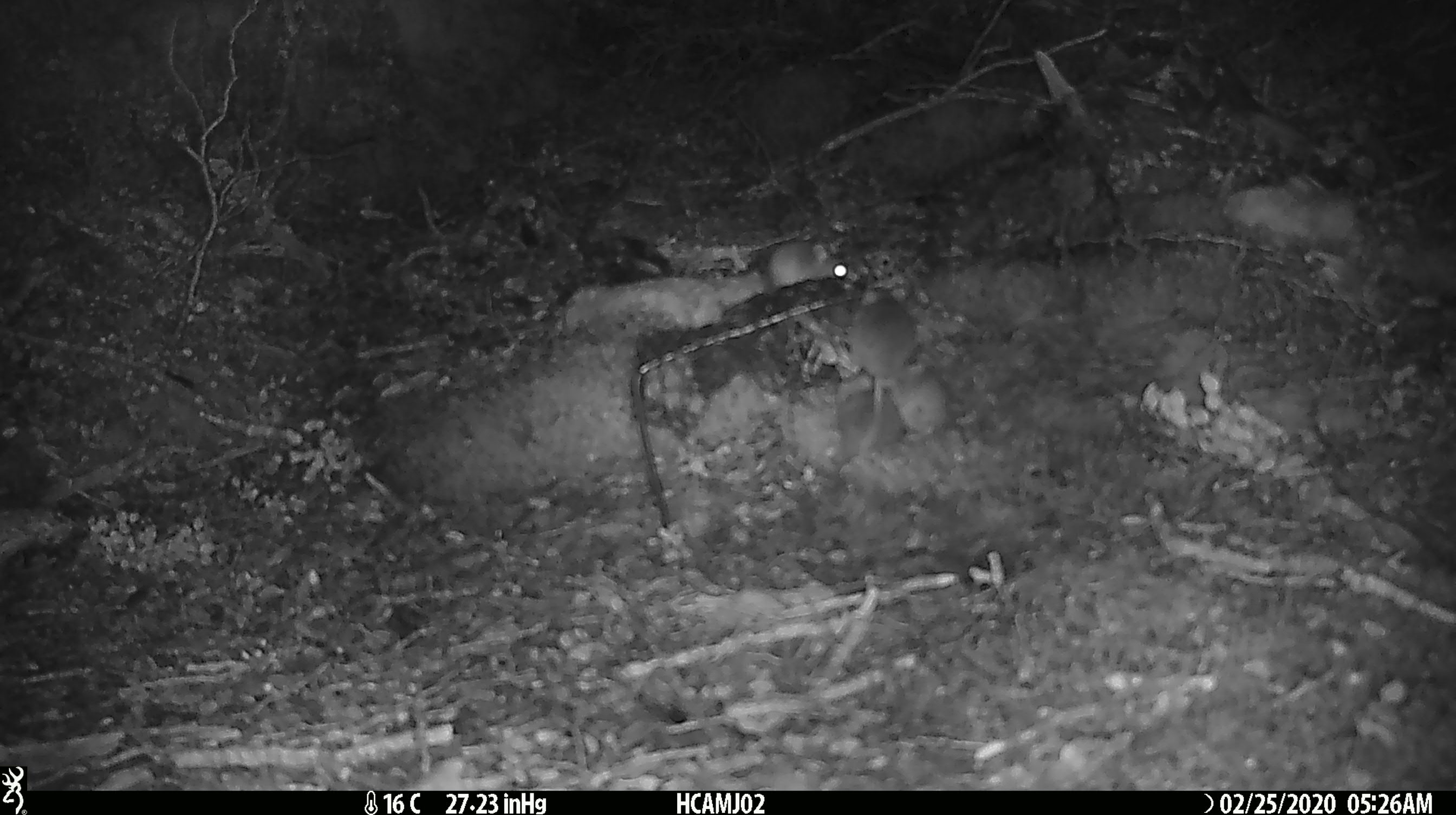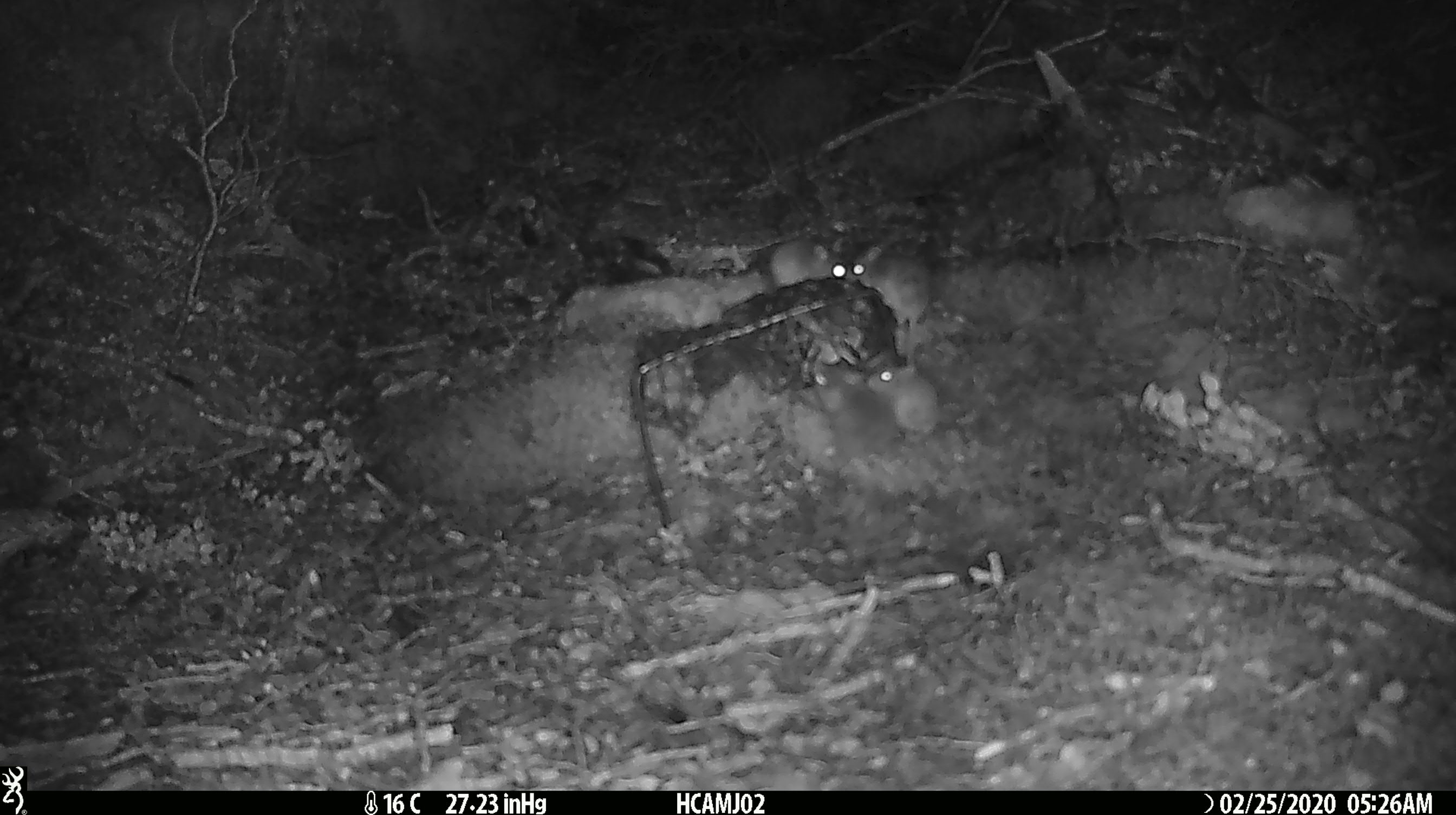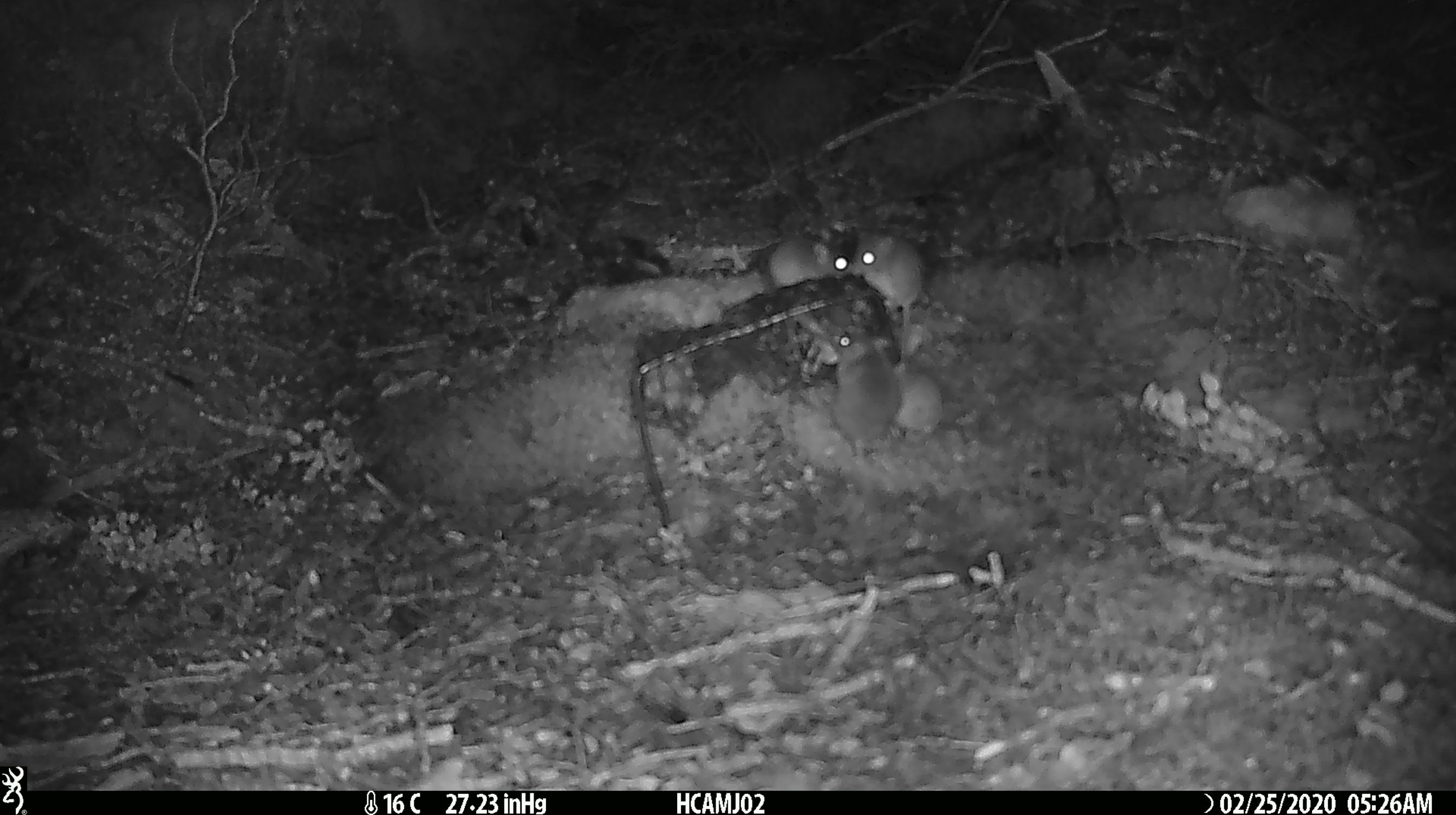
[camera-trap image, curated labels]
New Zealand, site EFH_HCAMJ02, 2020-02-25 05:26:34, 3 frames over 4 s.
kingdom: Animalia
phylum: Chordata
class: Mammalia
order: Rodentia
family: Muridae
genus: Mus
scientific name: Mus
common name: mouse